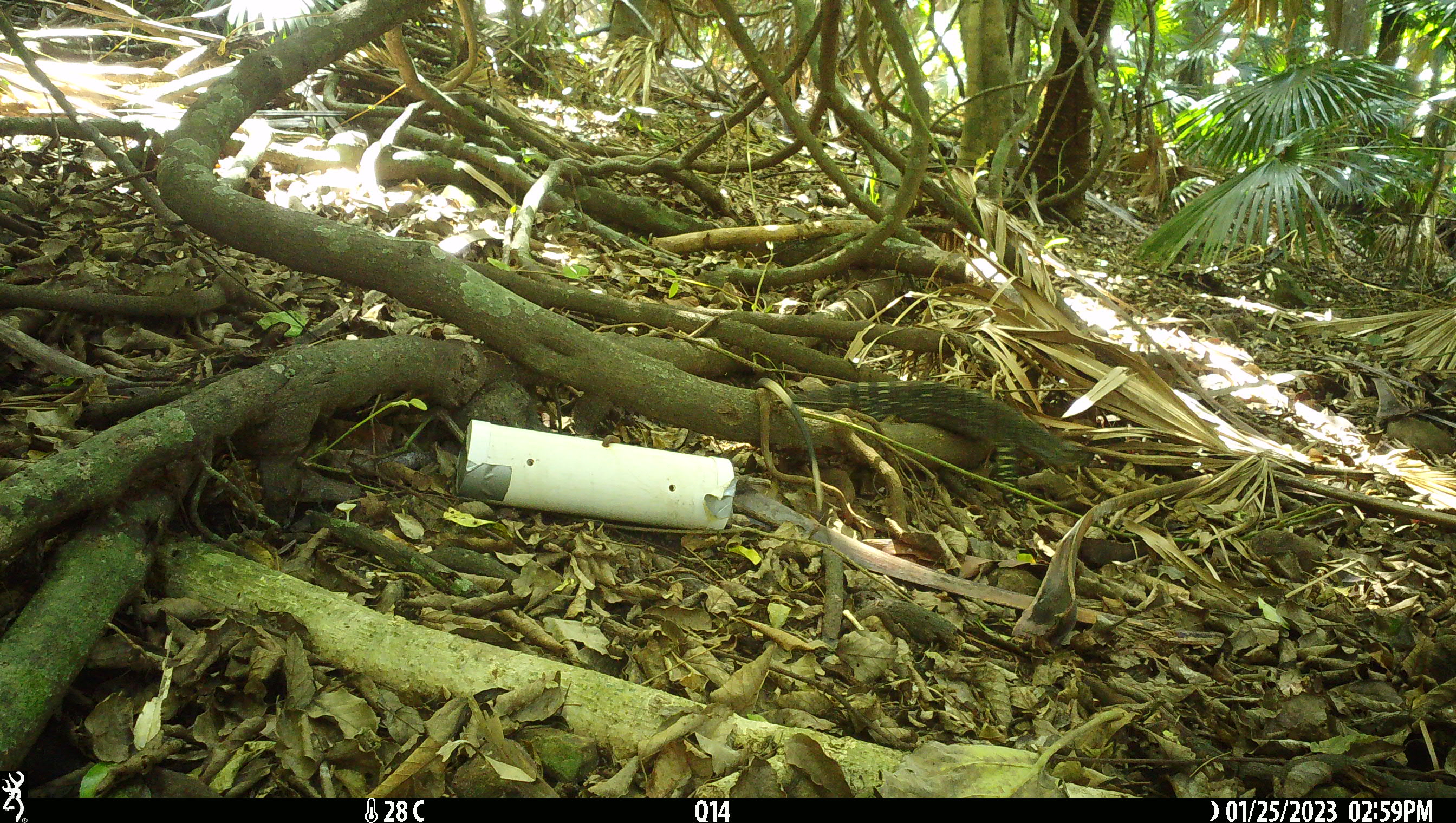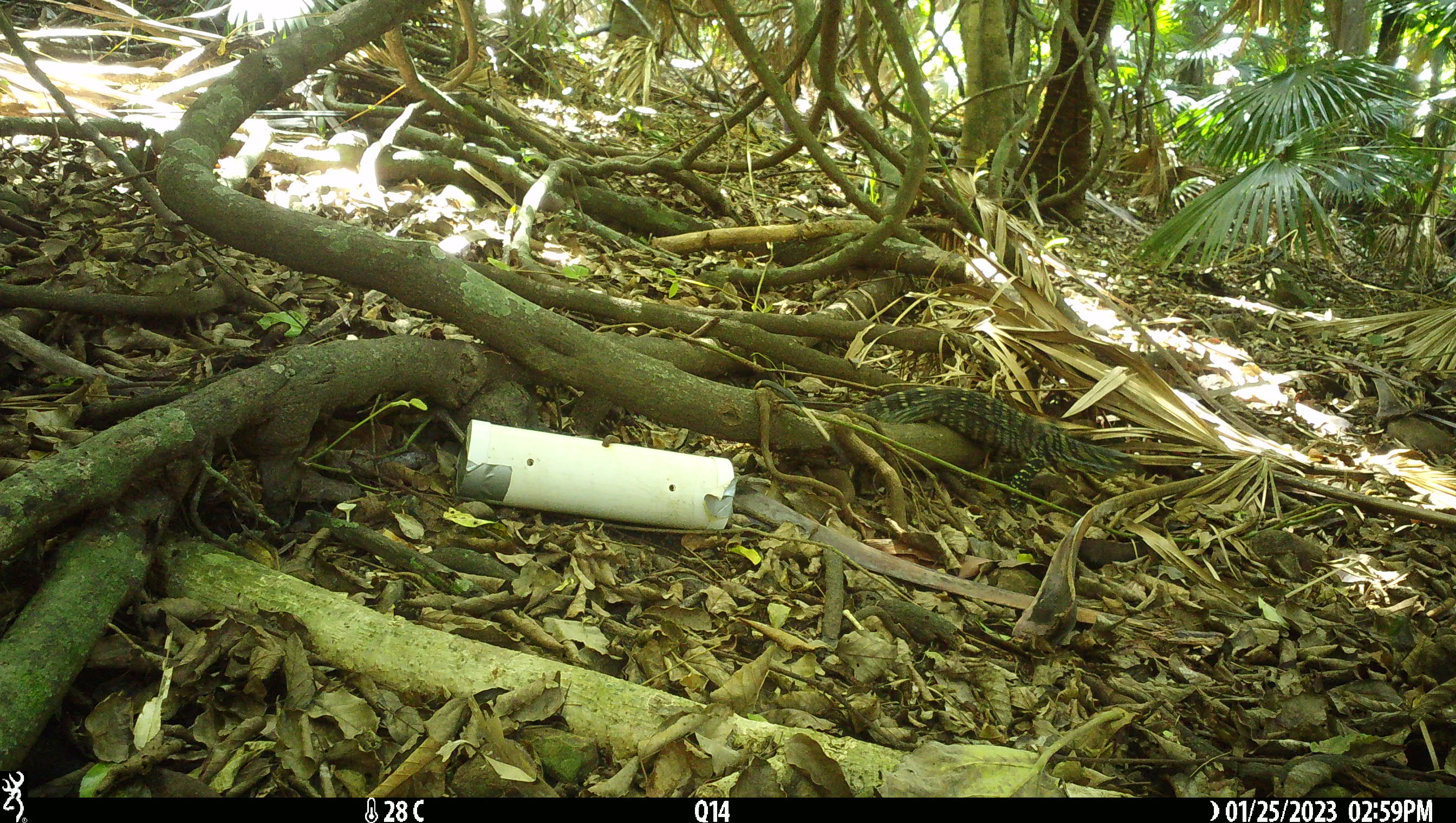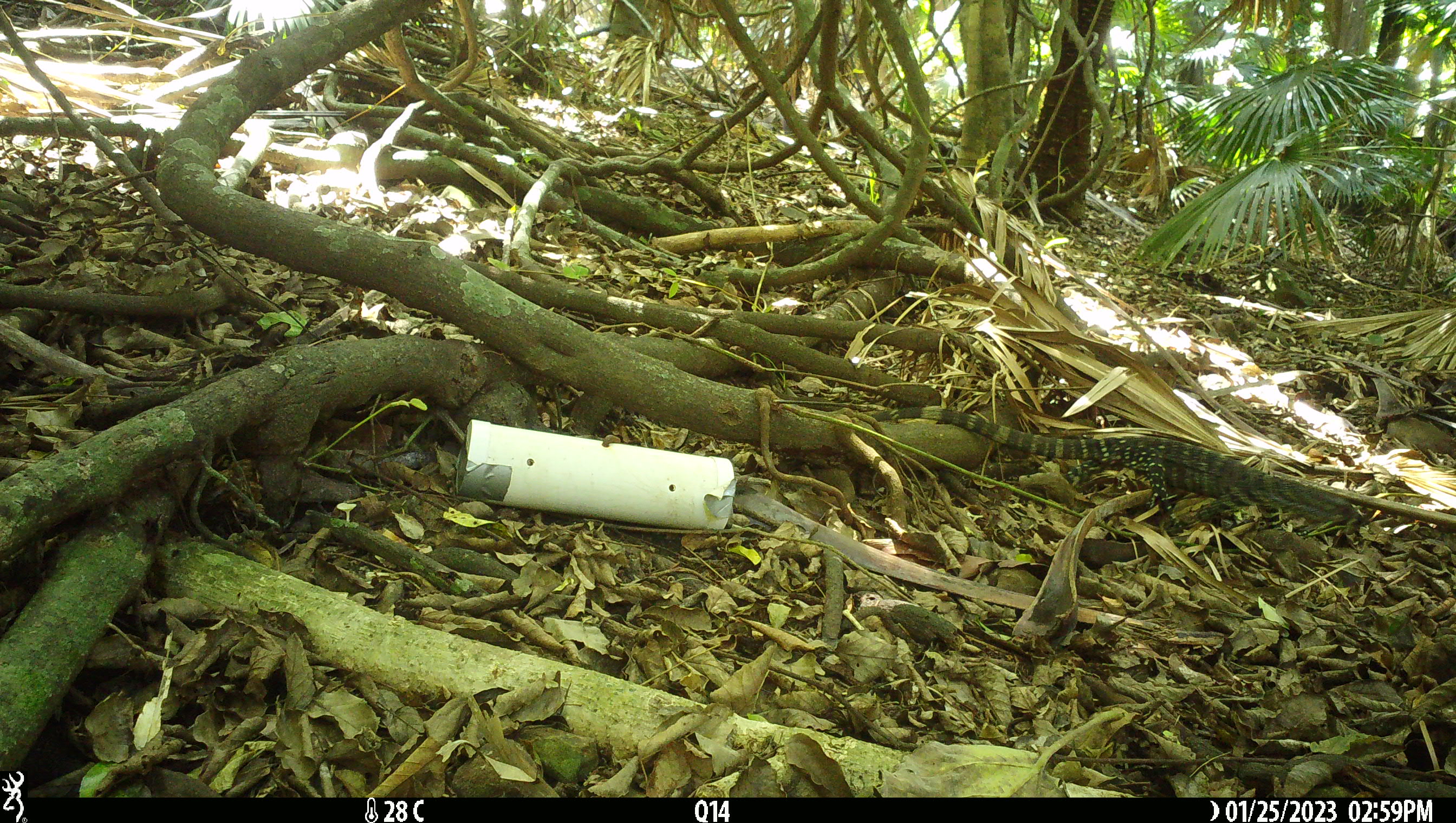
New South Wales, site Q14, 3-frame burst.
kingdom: Animalia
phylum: Chordata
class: Reptilia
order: Squamata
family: Varanidae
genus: Varanus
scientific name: Varanus varius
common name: lace monitor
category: goanna